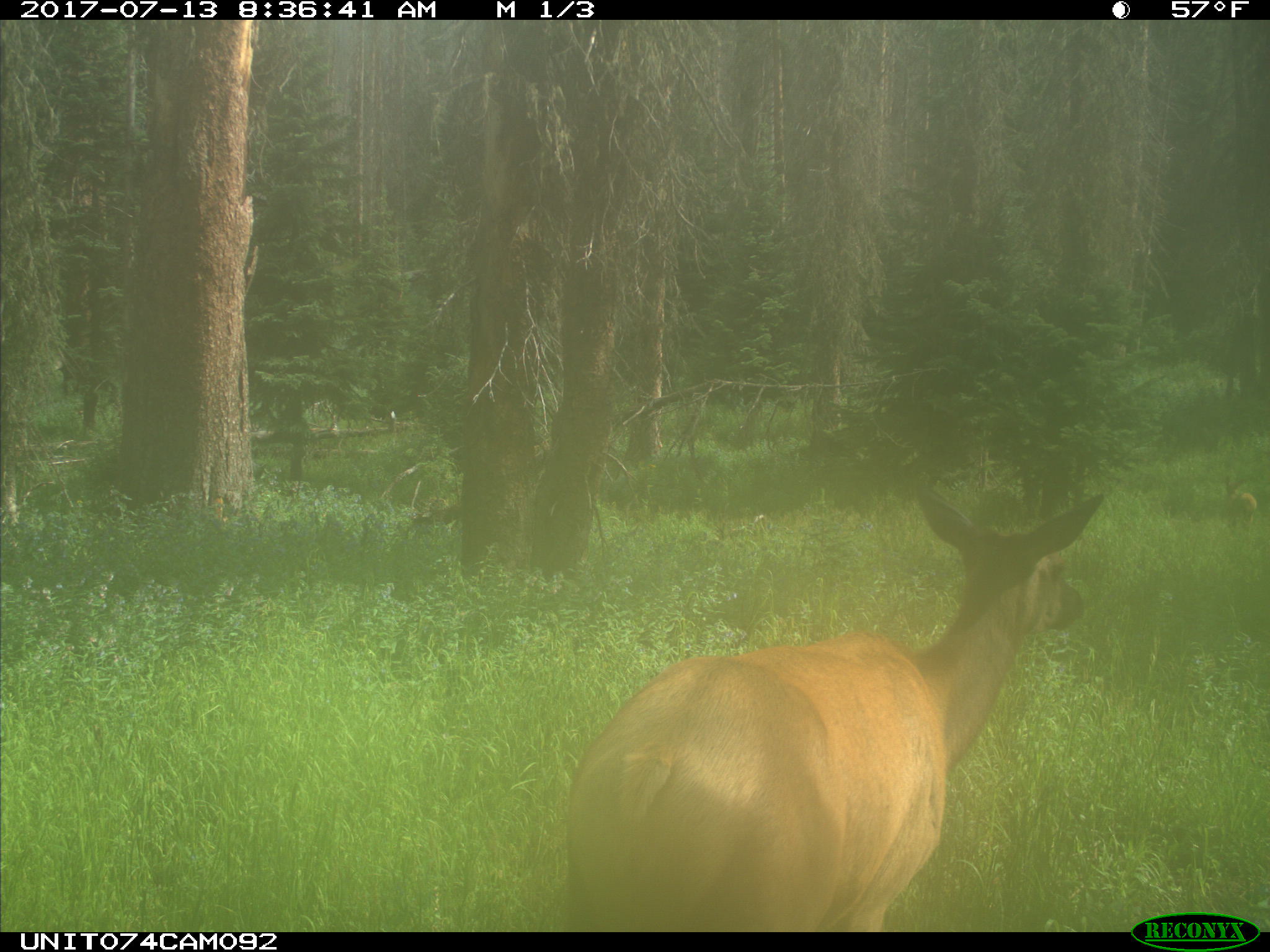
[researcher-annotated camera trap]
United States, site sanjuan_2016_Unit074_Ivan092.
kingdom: Animalia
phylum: Chordata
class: Mammalia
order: Artiodactyla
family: Cervidae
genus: Cervus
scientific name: Cervus elaphus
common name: red deer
Cervus elaphus (red deer).